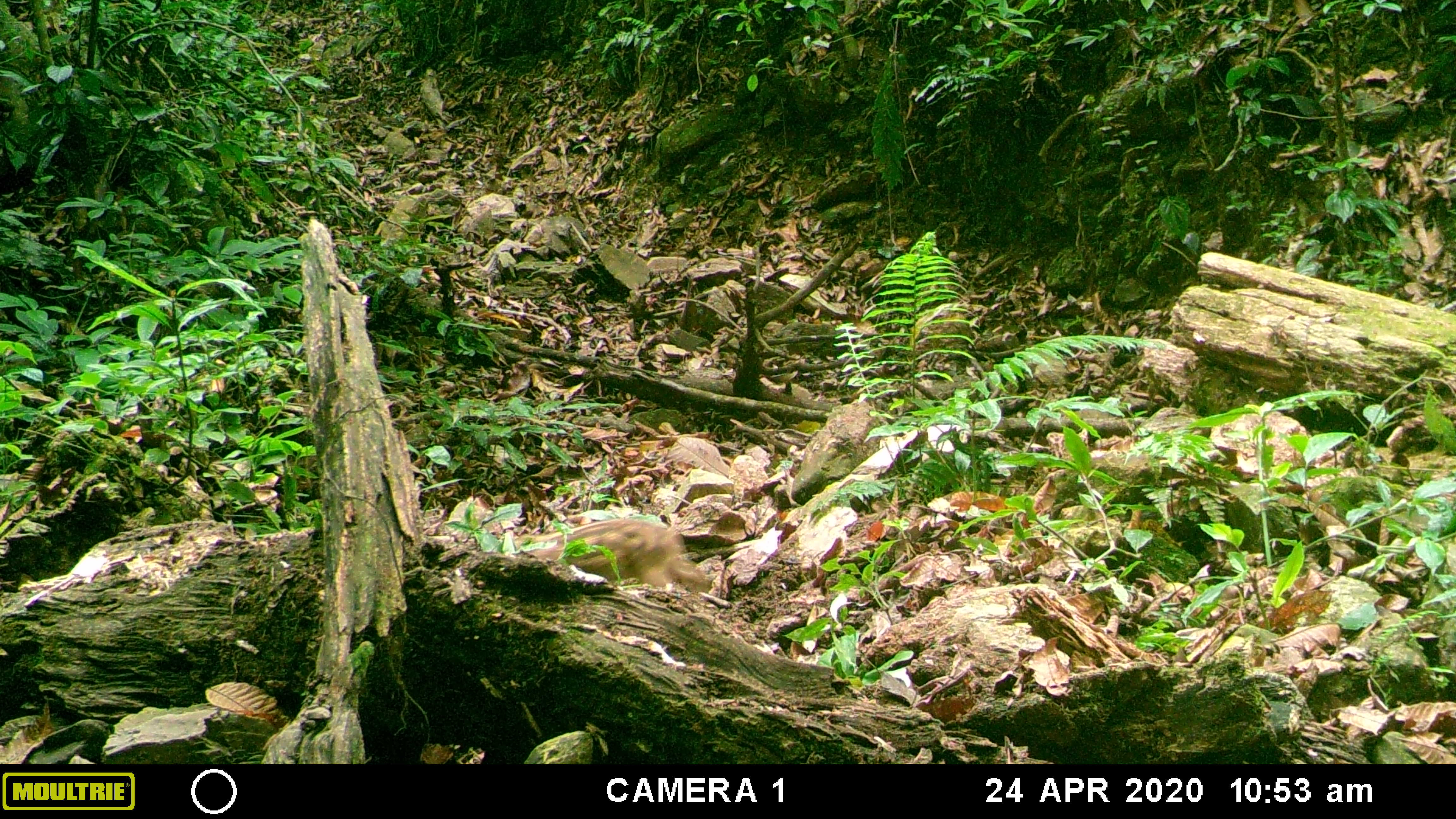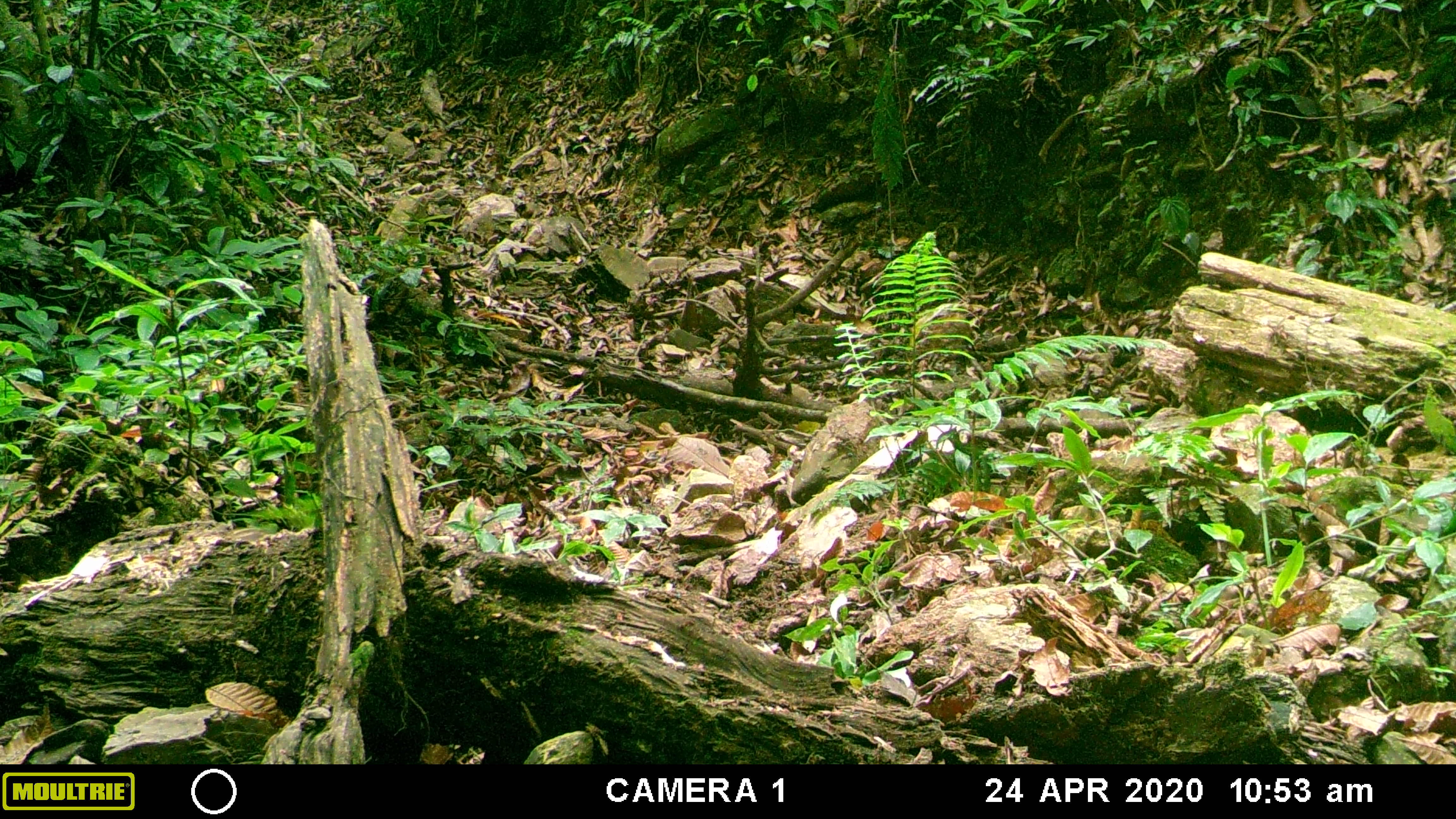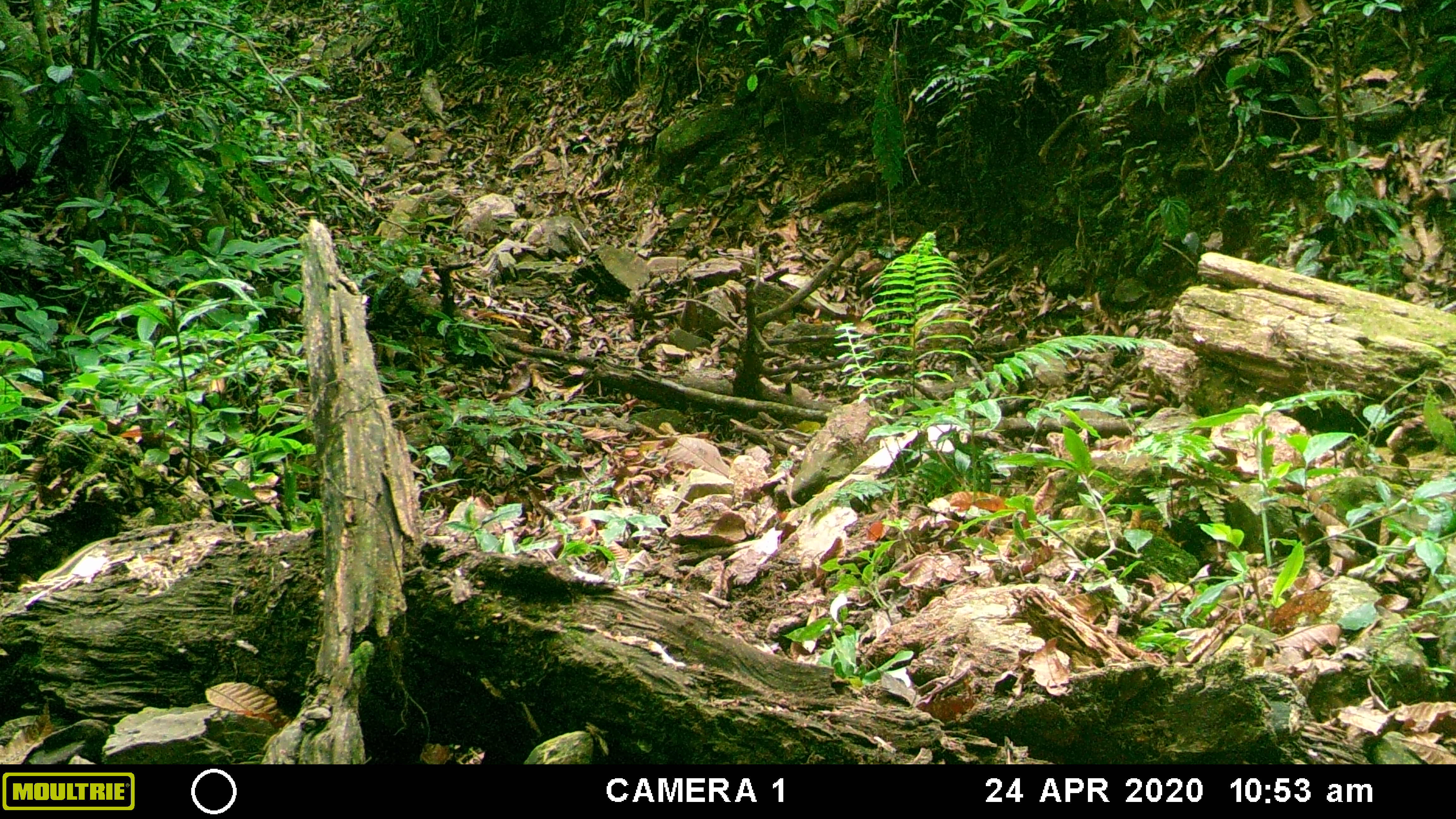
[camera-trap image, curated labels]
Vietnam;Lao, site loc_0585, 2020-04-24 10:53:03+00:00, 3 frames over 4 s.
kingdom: Animalia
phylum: Chordata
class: Mammalia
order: Artiodactyla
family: Suidae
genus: Sus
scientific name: Sus scrofa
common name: eurasian wild pig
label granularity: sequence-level